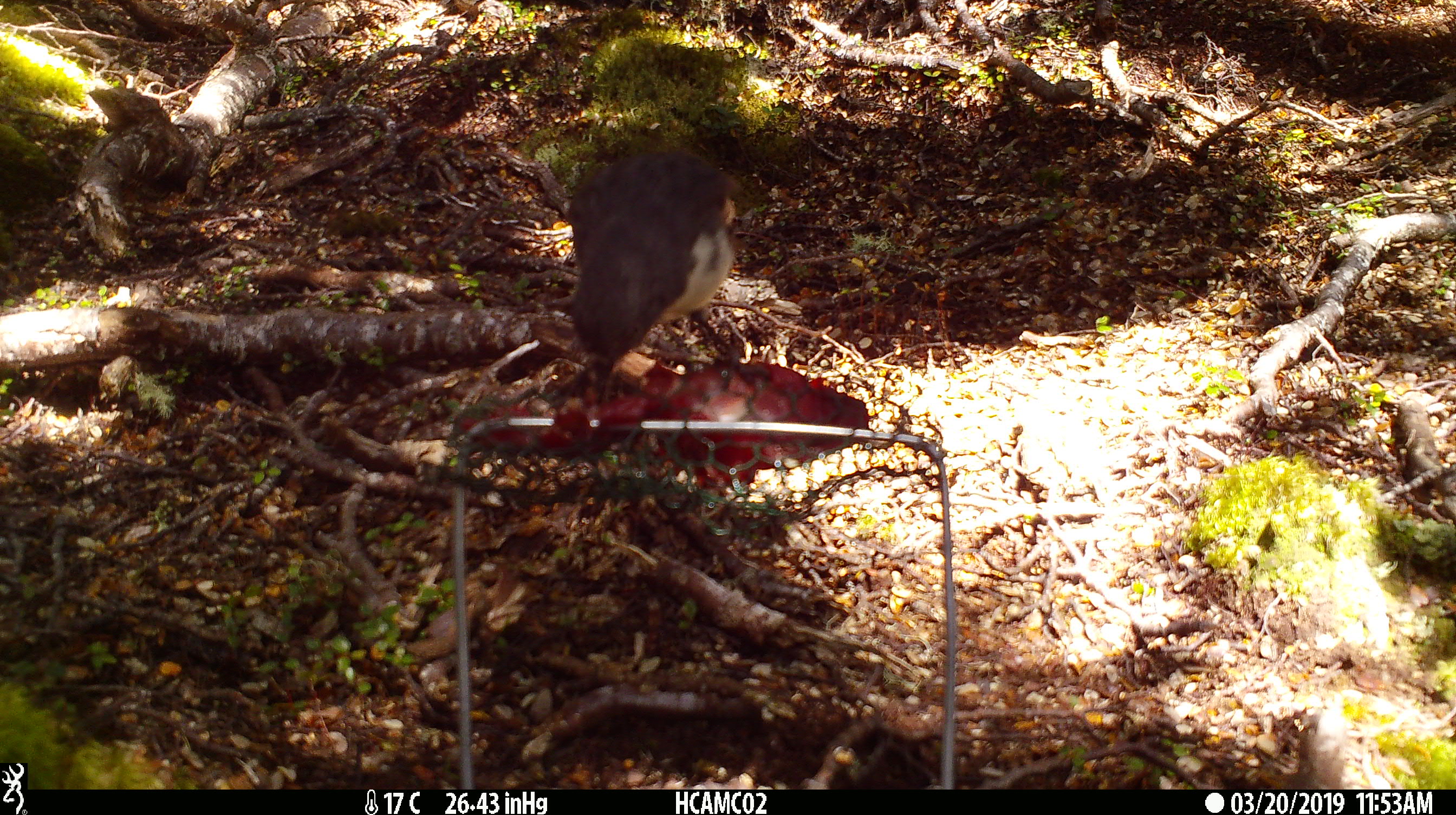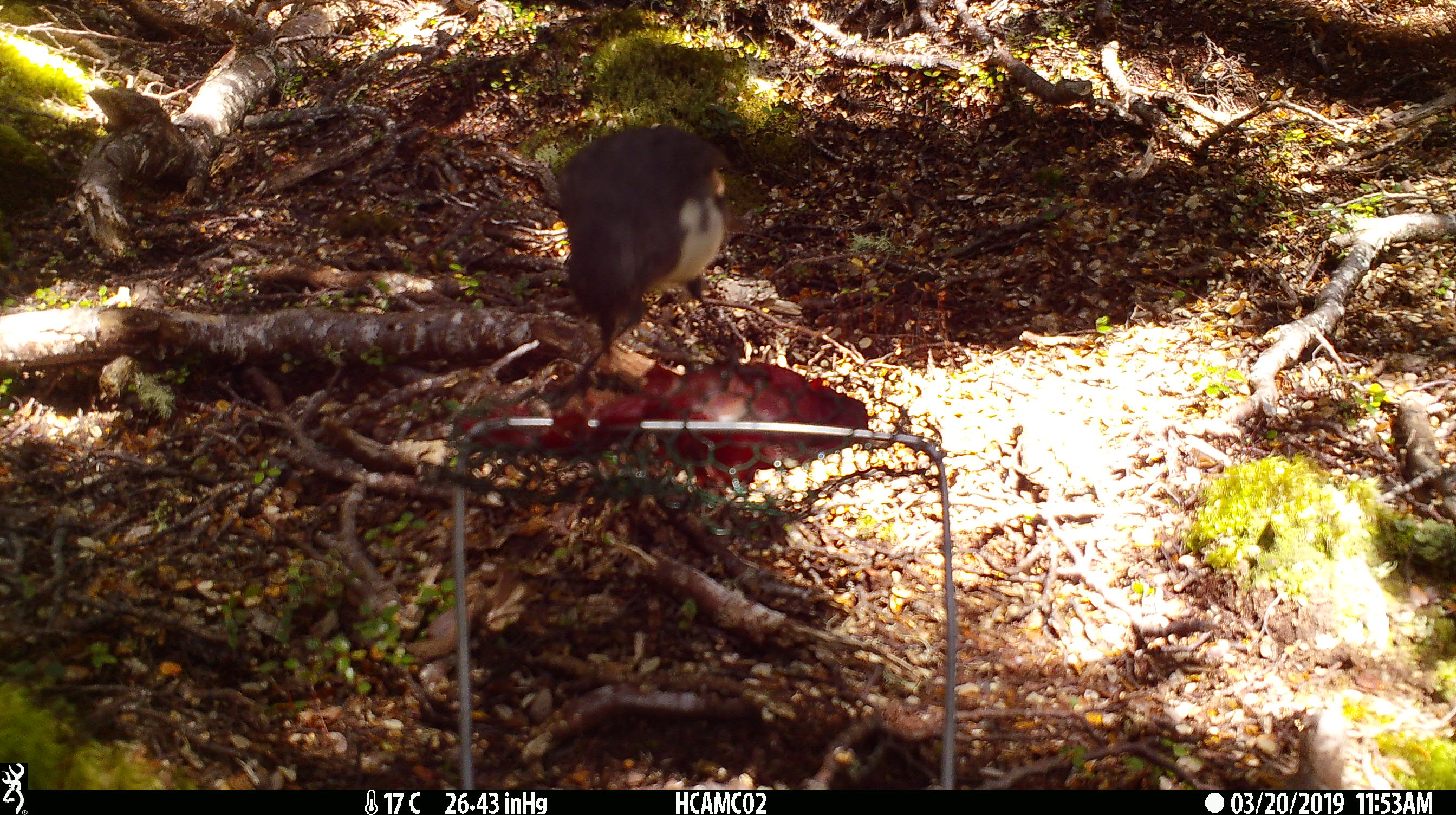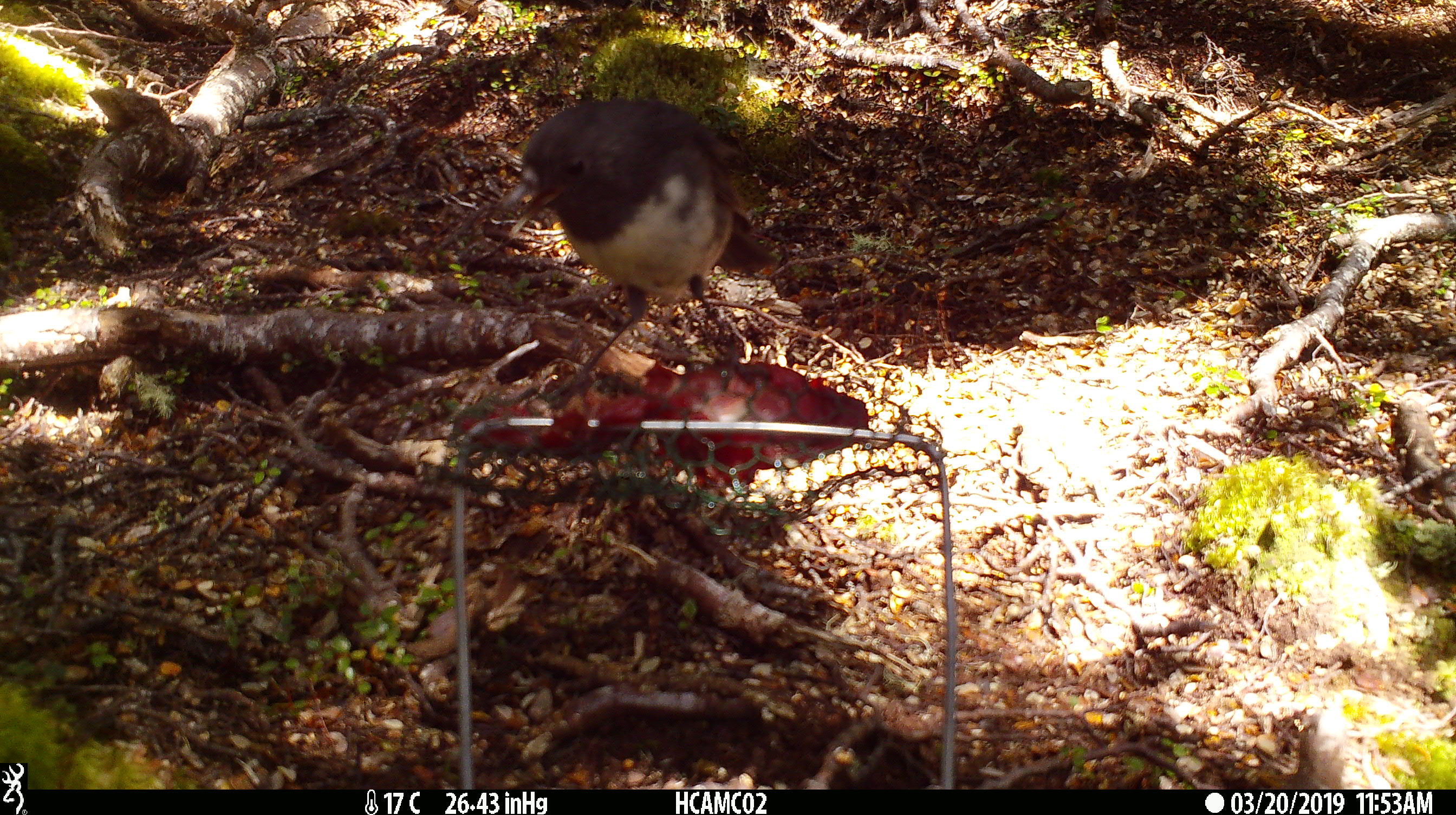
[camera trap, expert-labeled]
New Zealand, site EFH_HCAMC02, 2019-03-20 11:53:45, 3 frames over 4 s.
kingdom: Animalia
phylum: Chordata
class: Aves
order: Passeriformes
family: Petroicidae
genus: Petroica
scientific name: Petroica australis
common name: new zealand robin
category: robin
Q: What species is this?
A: Robin (new zealand robin) (Petroica australis).